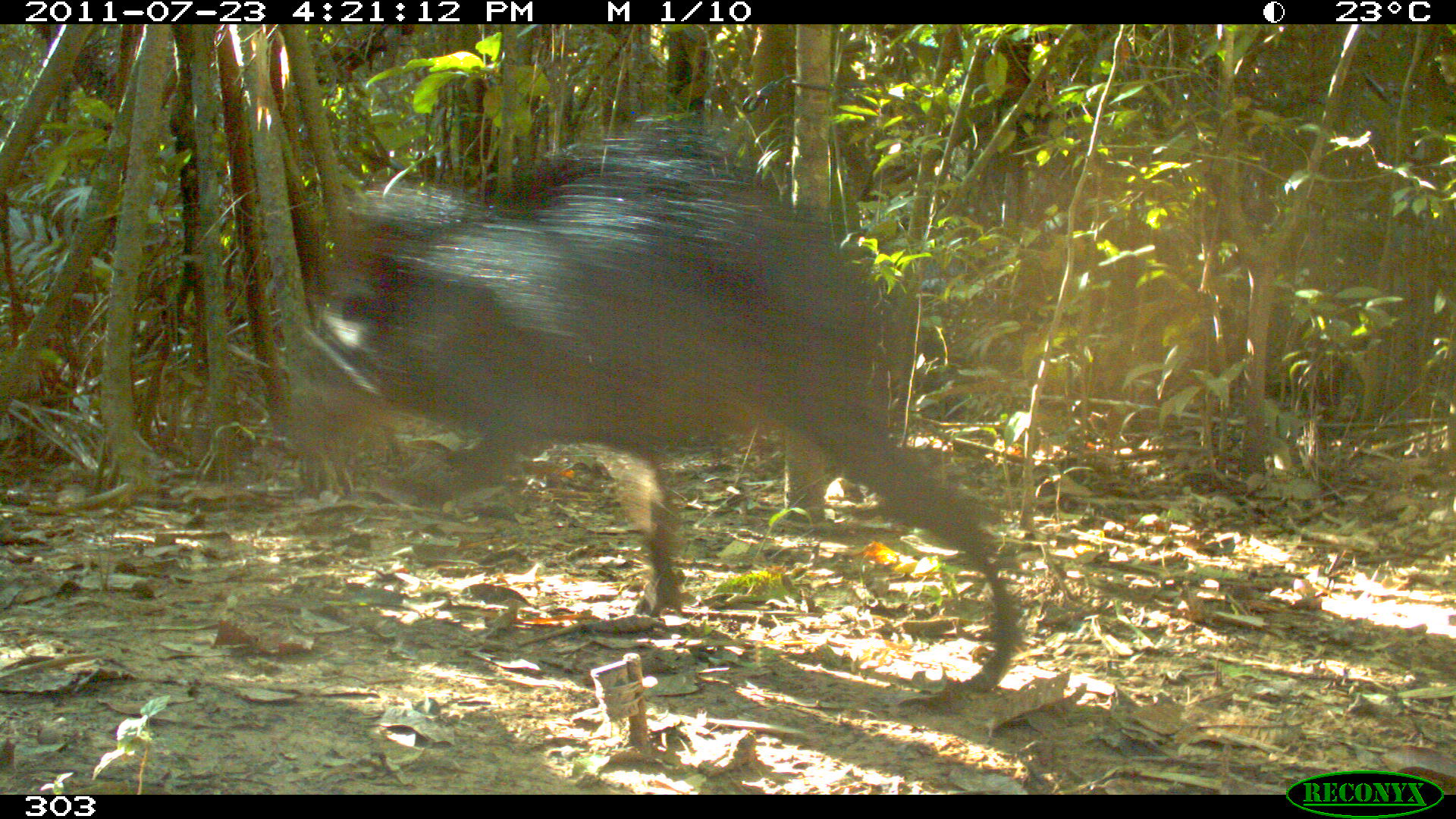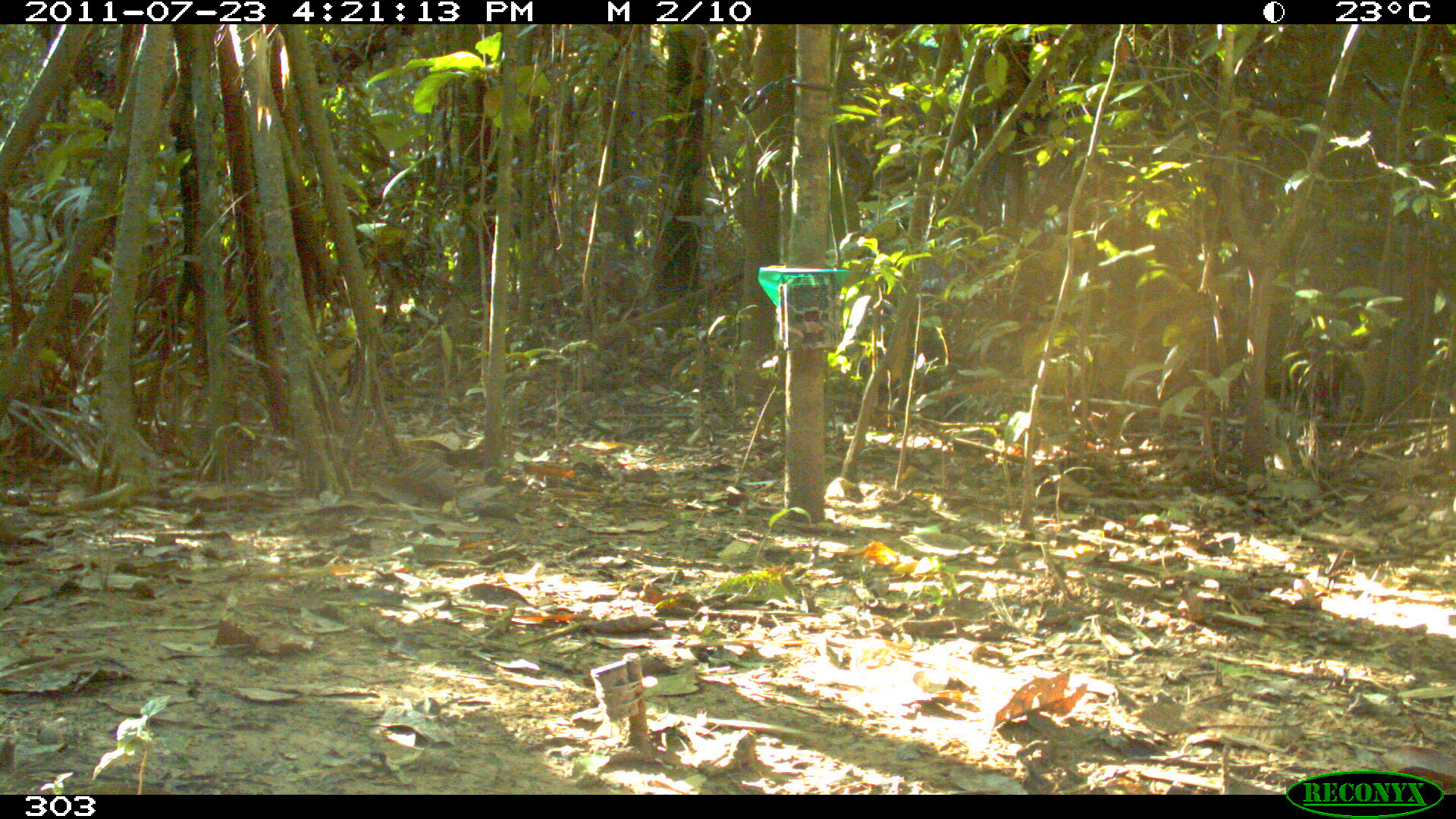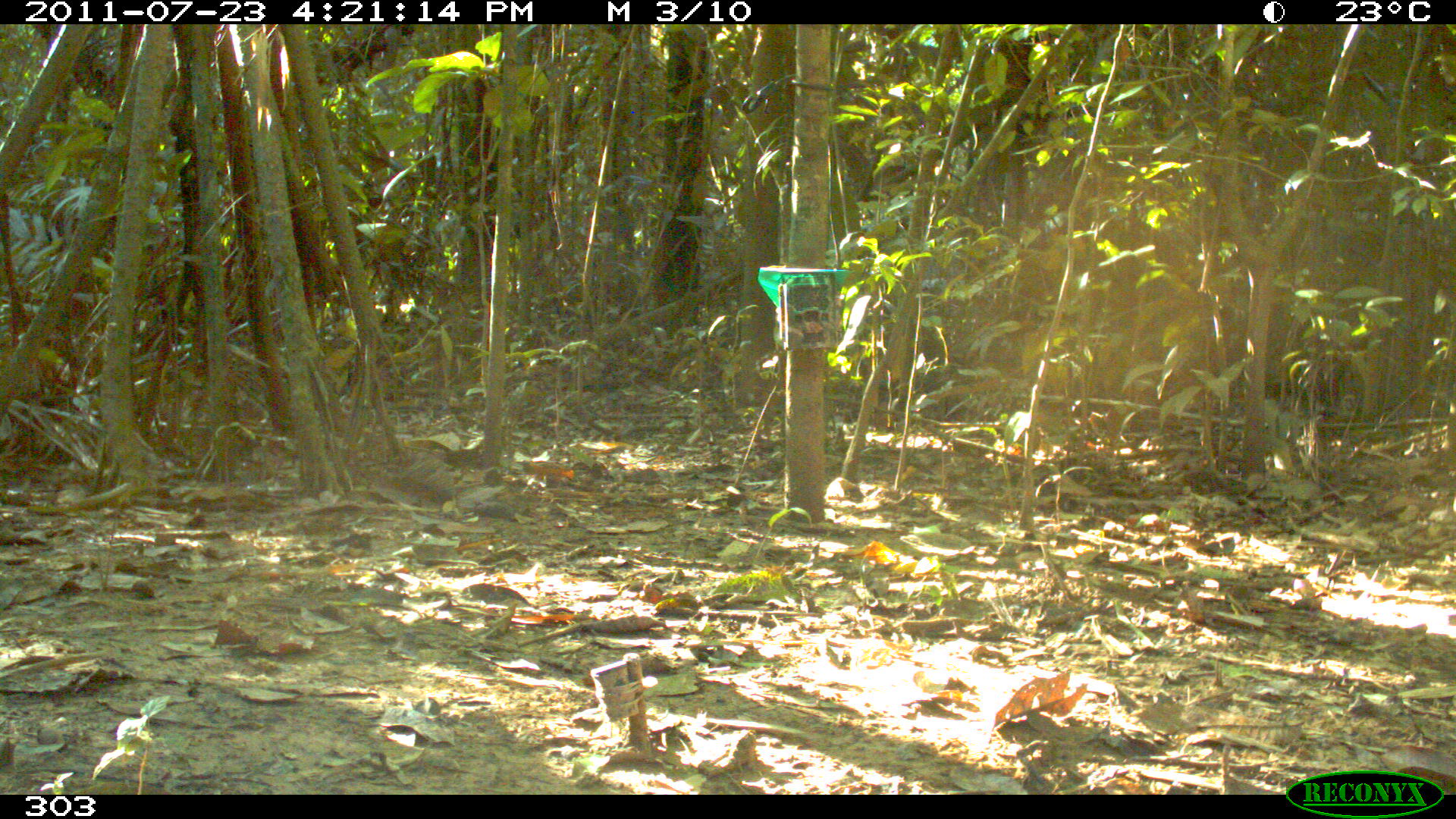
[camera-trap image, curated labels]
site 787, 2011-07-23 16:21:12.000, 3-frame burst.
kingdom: Animalia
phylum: Chordata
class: Mammalia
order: Artiodactyla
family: Tayassuidae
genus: Tayassu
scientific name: Tayassu pecari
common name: white-lipped peccary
Tayassu pecari (white-lipped peccary).